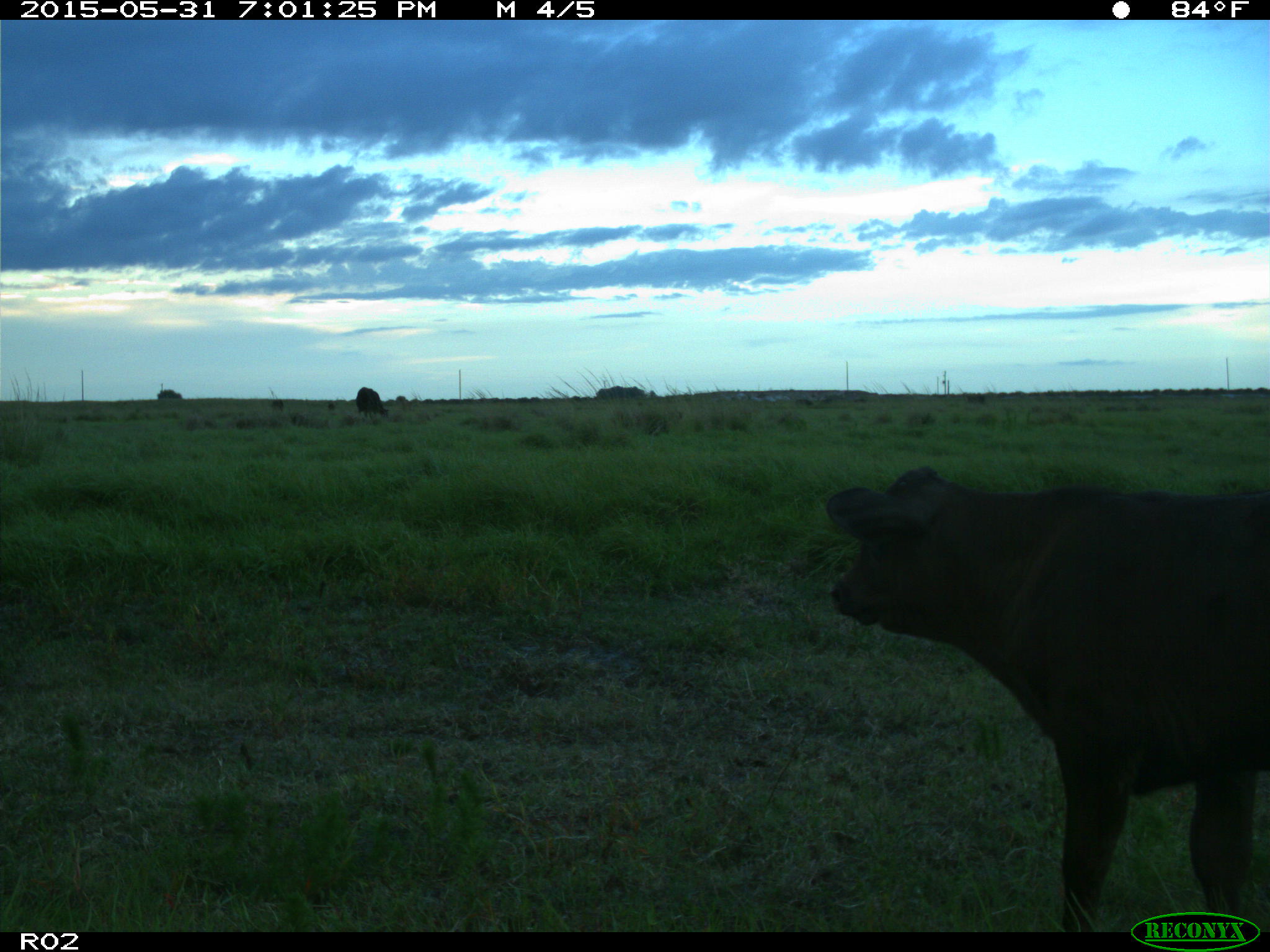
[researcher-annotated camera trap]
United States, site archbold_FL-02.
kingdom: Animalia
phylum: Chordata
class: Mammalia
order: Artiodactyla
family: Bovidae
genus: Bos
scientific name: Bos taurus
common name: domestic cow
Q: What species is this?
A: Bos taurus (domestic cow).